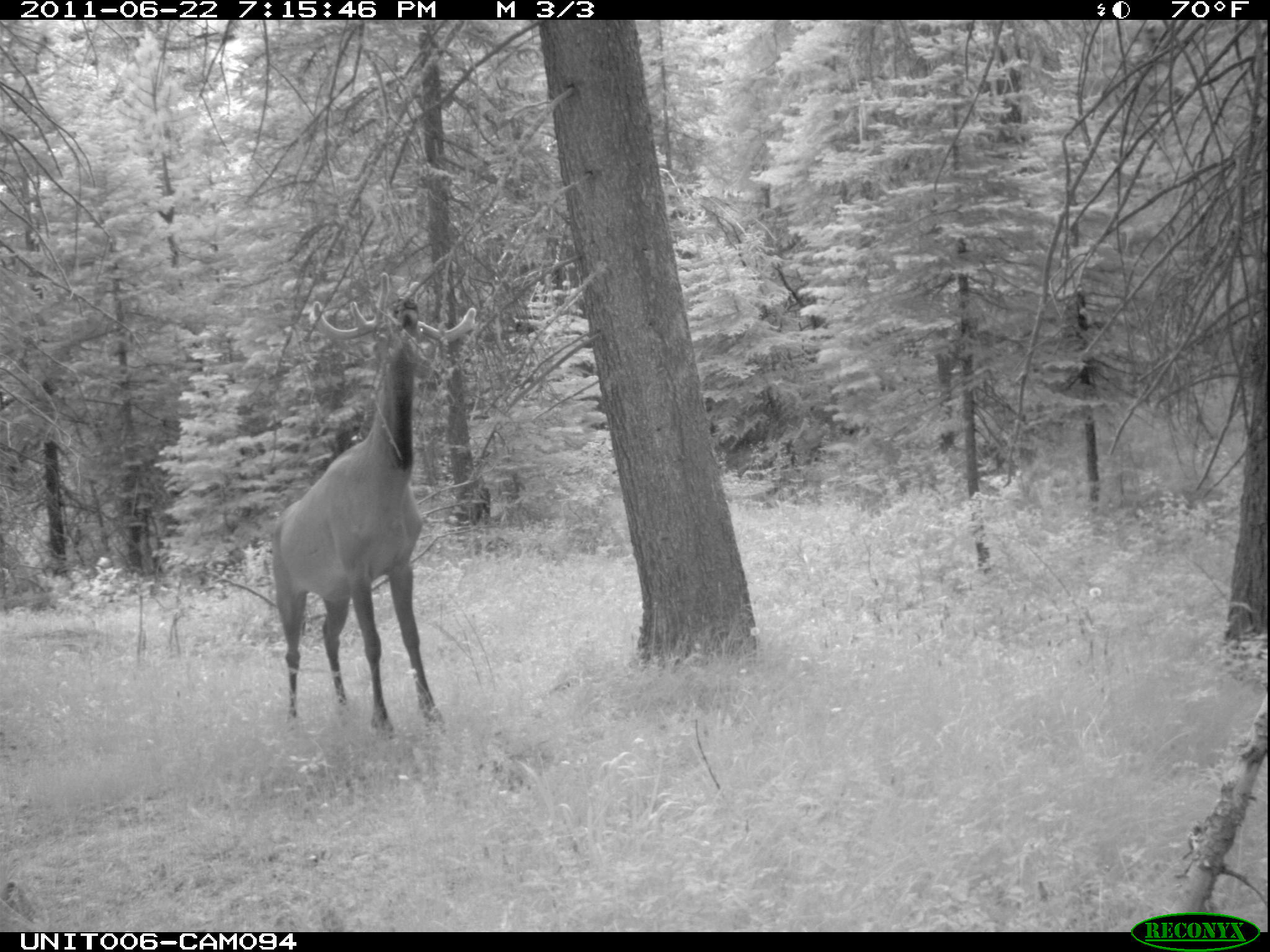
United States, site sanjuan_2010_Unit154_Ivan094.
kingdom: Animalia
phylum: Chordata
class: Mammalia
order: Artiodactyla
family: Cervidae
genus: Cervus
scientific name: Cervus elaphus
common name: red deer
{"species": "Cervus elaphus (red deer)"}